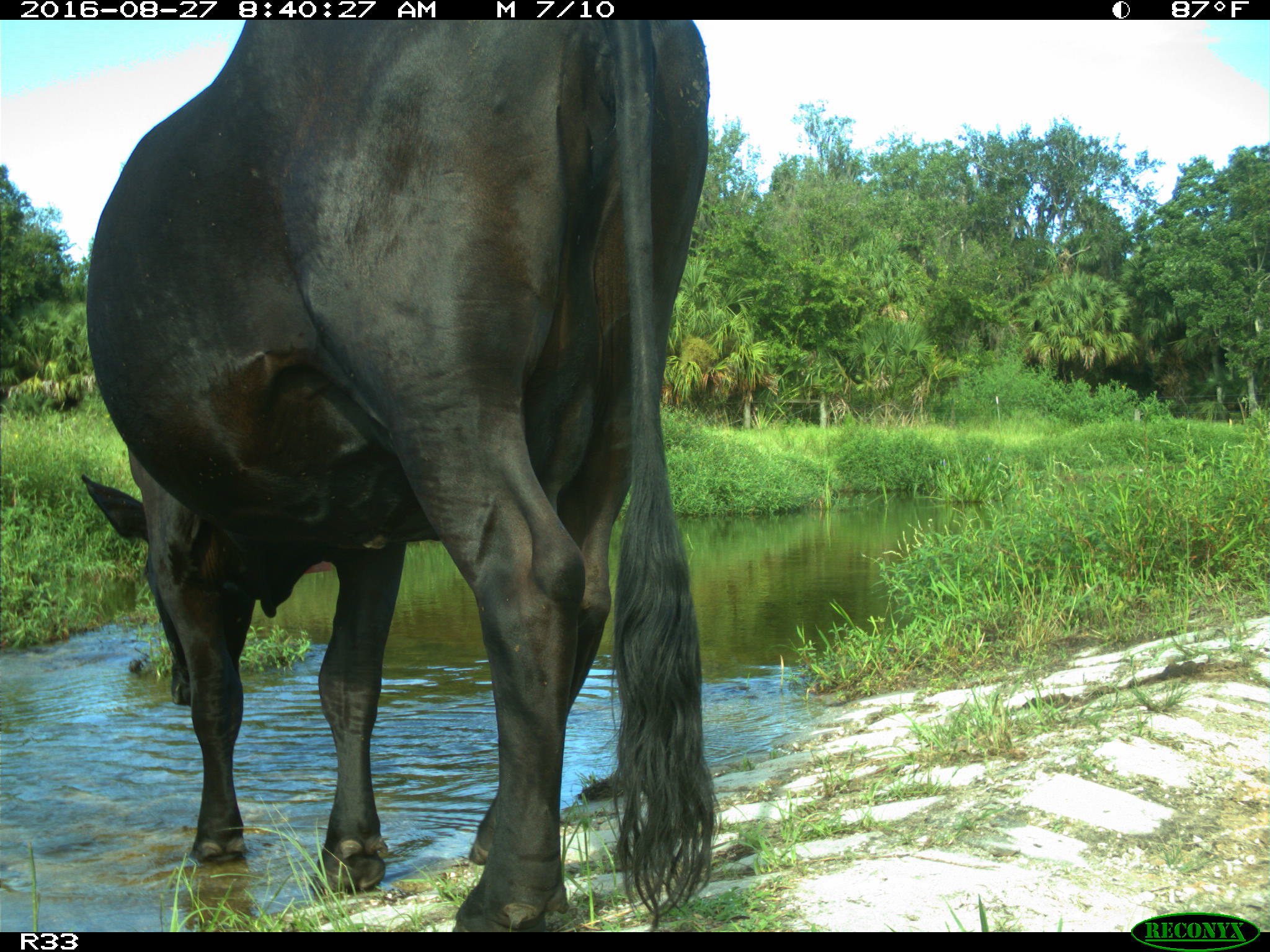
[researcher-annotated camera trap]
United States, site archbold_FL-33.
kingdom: Animalia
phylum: Chordata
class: Mammalia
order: Artiodactyla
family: Bovidae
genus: Bos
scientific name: Bos taurus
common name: domestic cow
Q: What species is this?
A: Bos taurus (domestic cow).